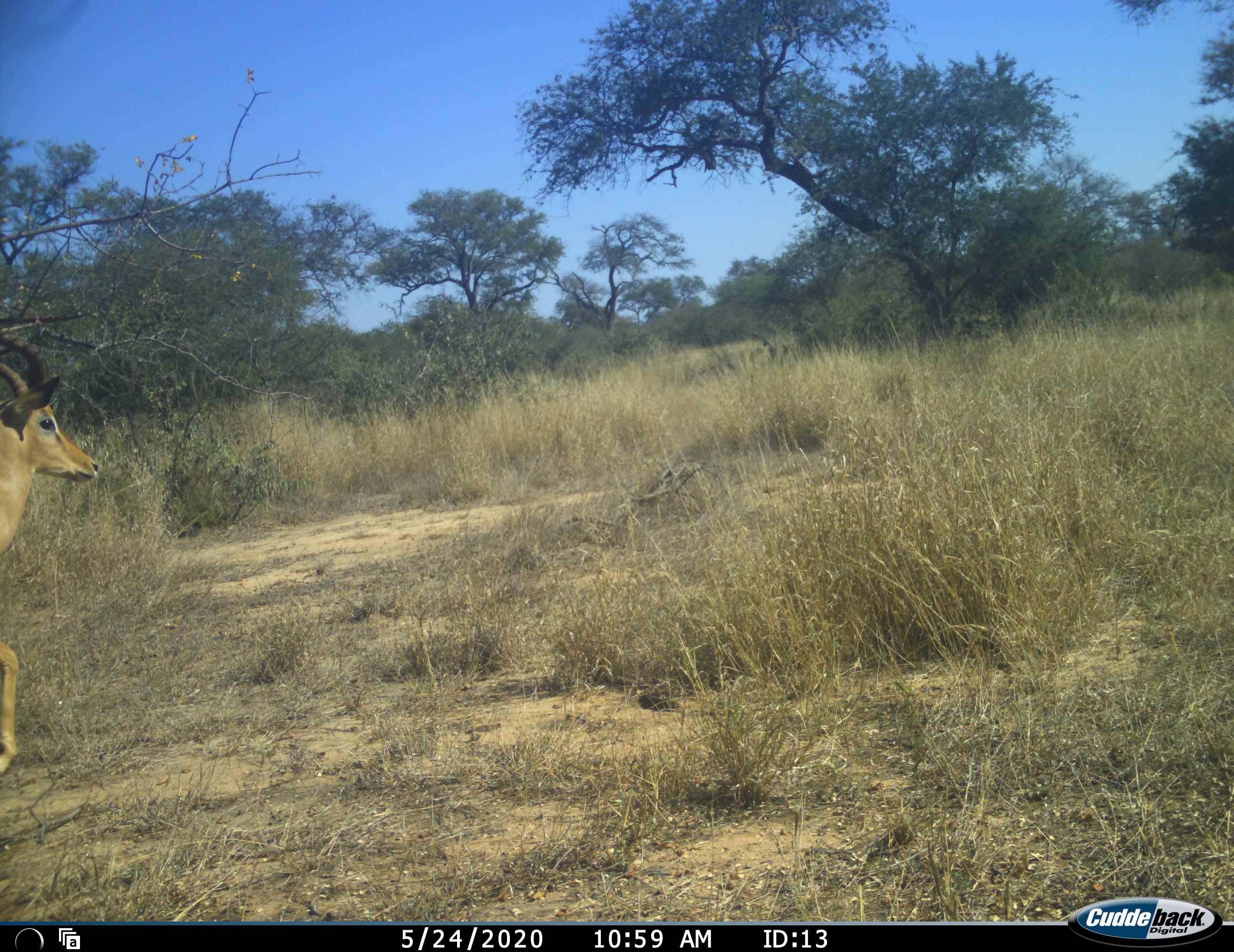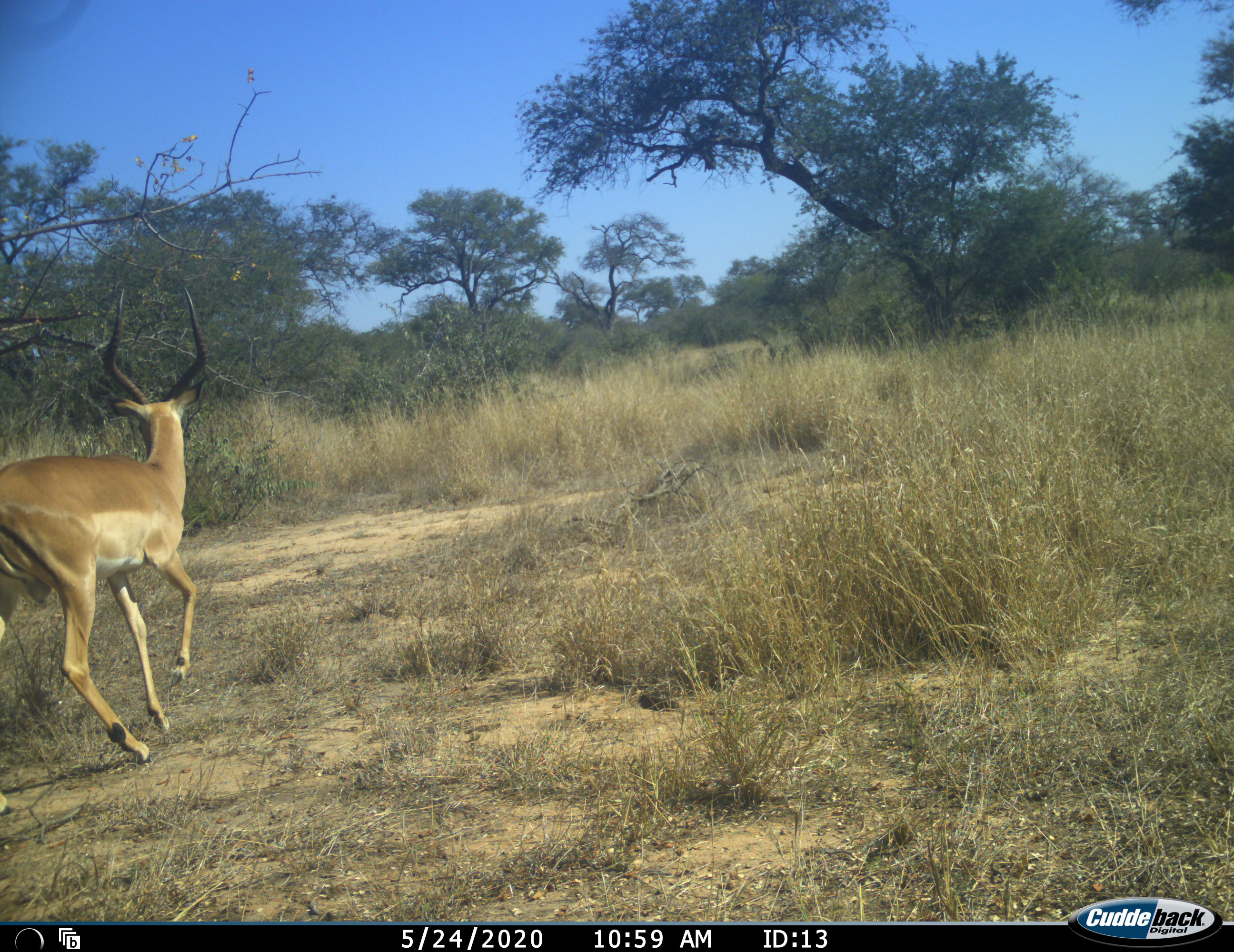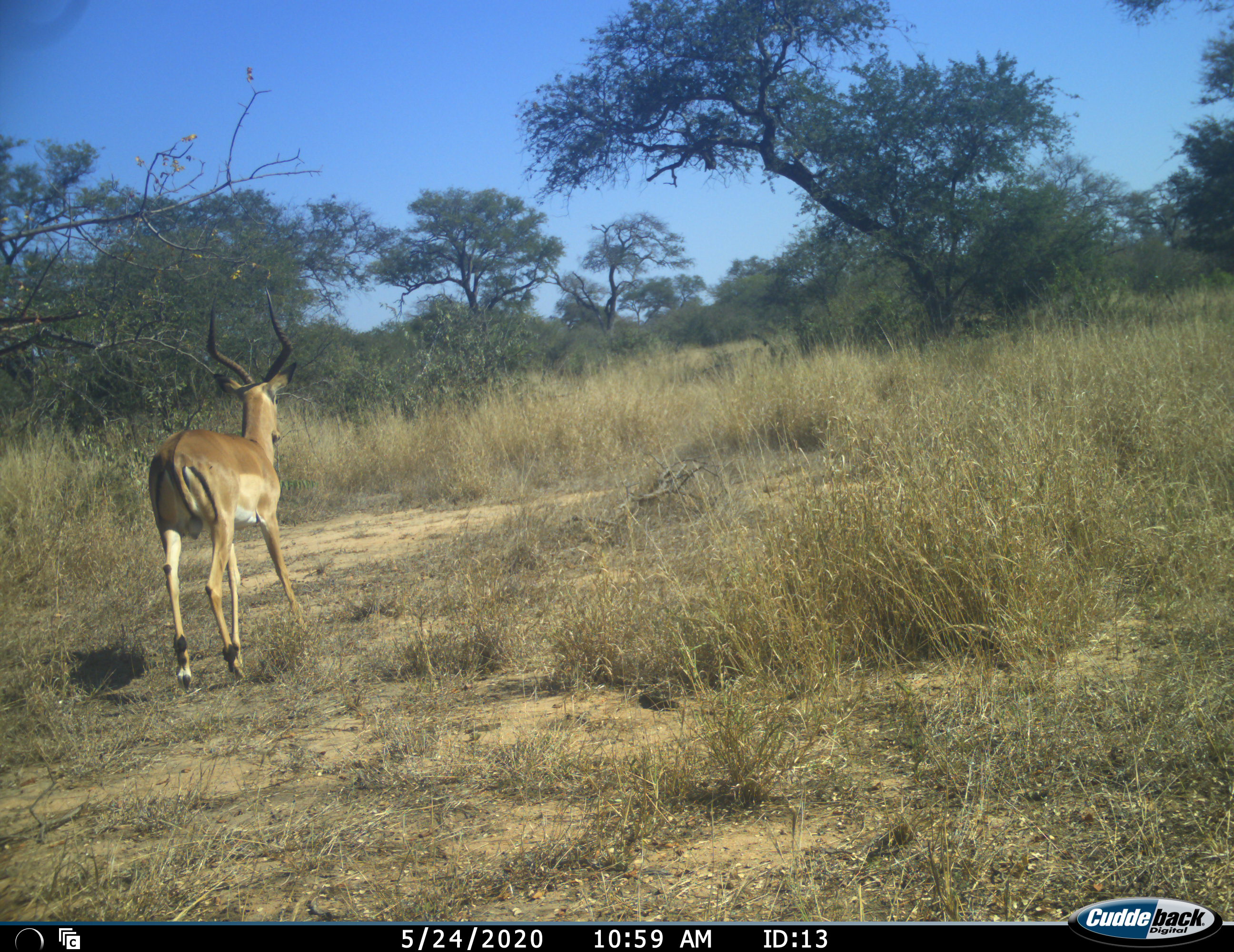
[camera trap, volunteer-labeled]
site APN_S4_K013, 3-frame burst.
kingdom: Animalia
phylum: Chordata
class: Mammalia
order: Artiodactyla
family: Bovidae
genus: Aepyceros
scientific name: Aepyceros melampus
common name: impala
Impala (Aepyceros melampus), count 1. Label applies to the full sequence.